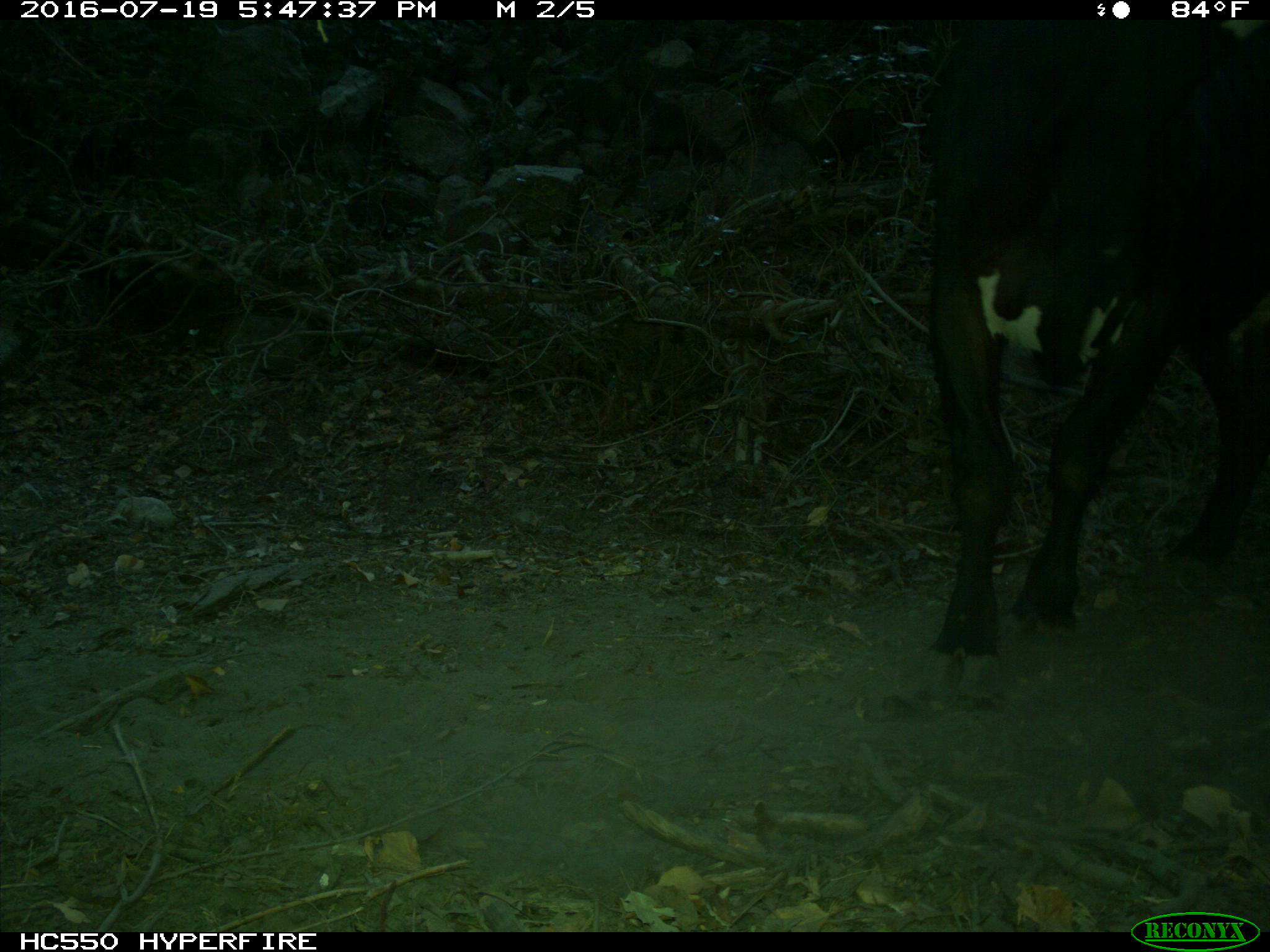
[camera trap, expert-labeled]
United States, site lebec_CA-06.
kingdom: Animalia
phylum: Chordata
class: Mammalia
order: Artiodactyla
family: Bovidae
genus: Bos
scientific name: Bos taurus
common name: domestic cow